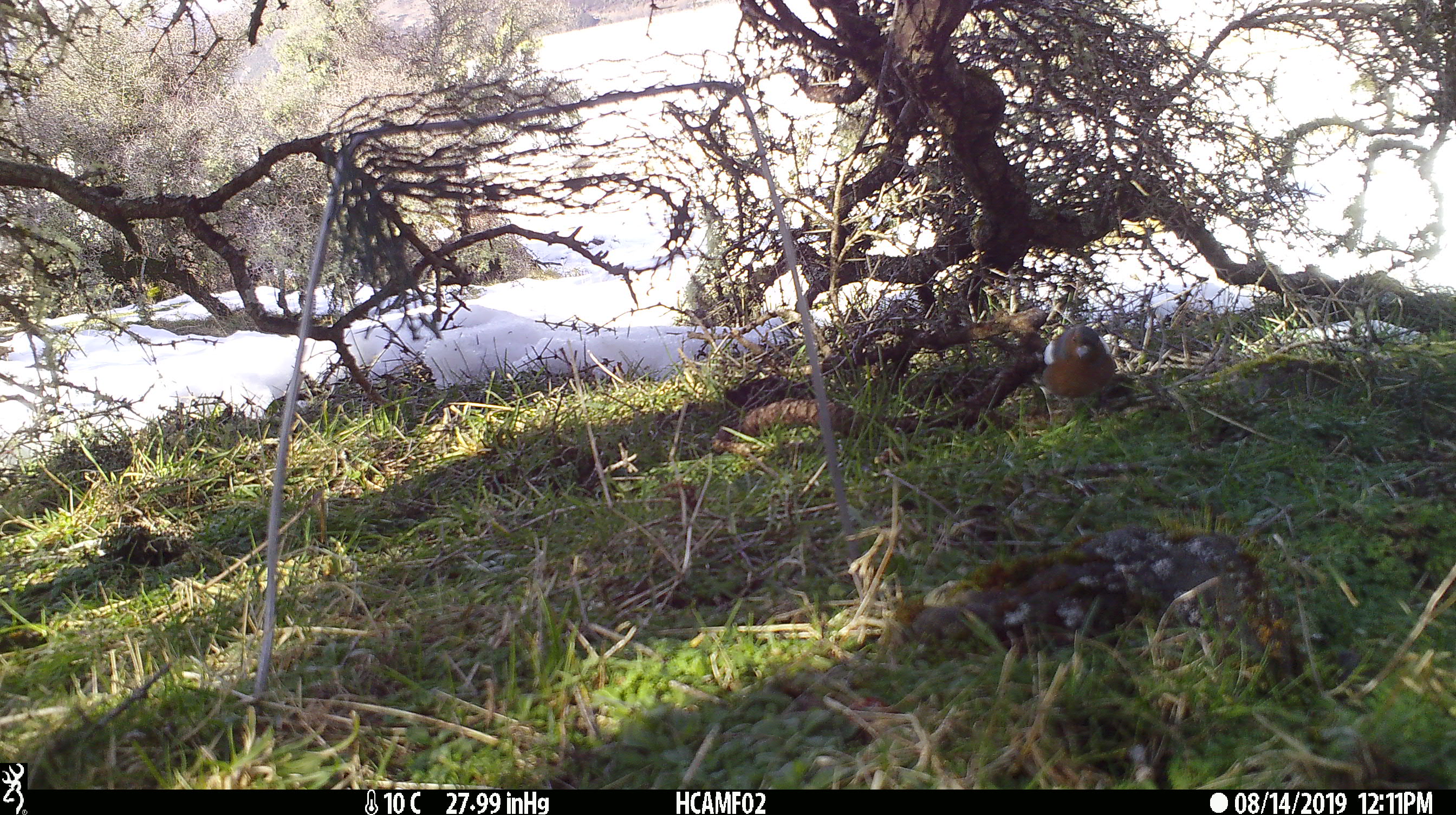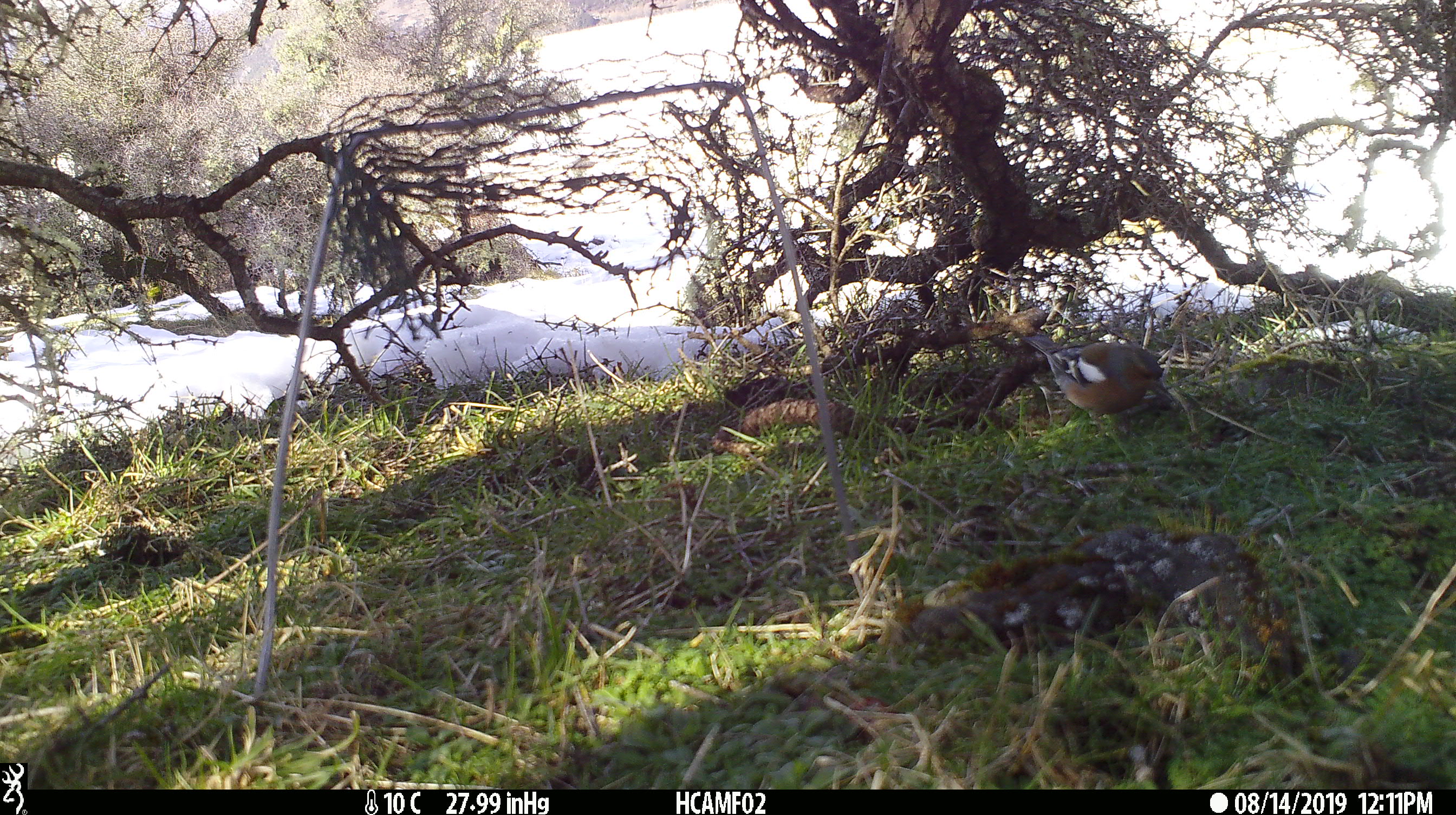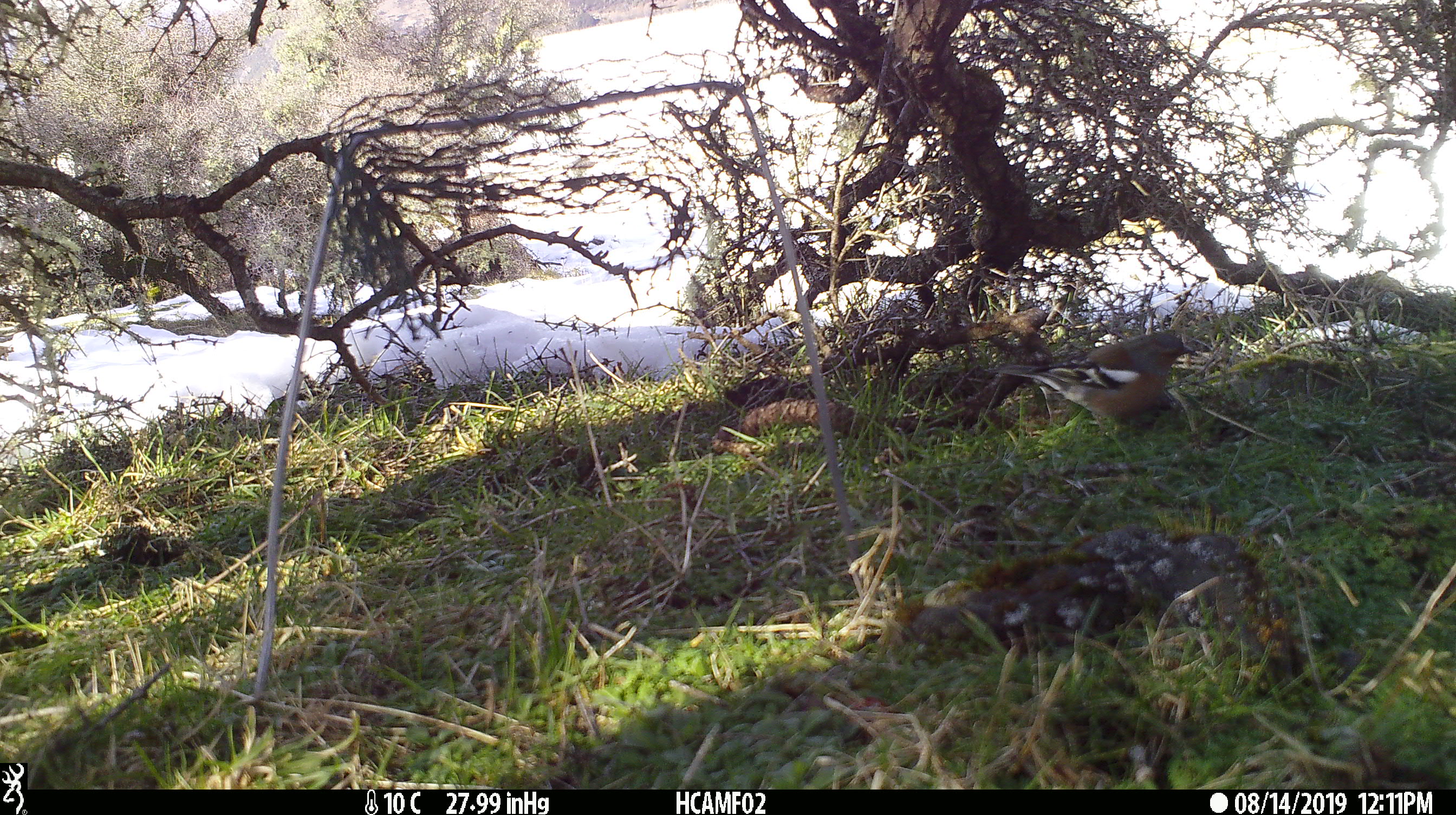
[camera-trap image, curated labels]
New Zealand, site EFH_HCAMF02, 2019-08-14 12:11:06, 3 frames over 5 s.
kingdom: Animalia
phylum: Chordata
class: Aves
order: Passeriformes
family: Fringillidae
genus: Fringilla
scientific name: Fringilla coelebs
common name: common chaffinch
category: chaffinch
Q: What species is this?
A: Chaffinch (common chaffinch) (Fringilla coelebs).